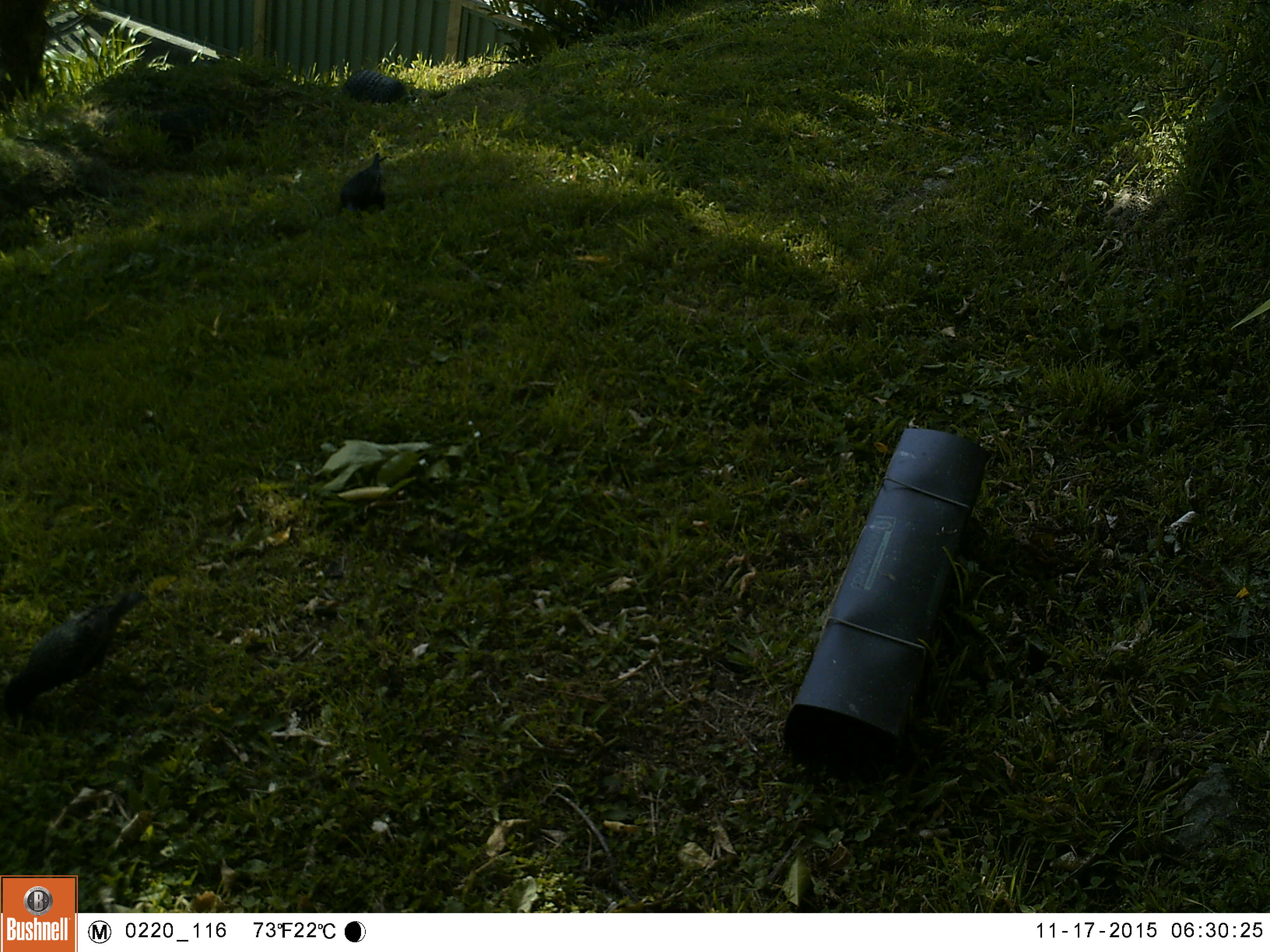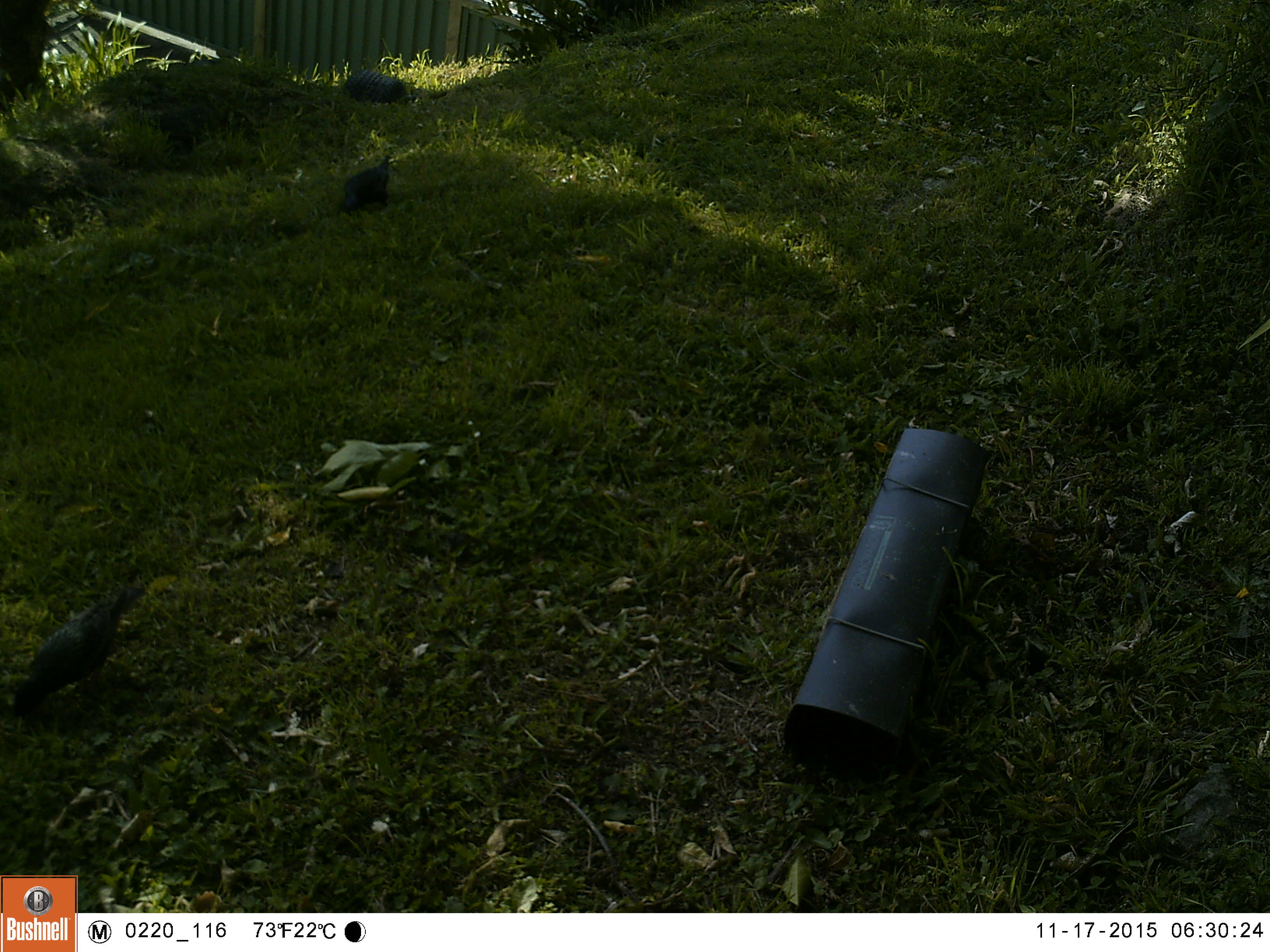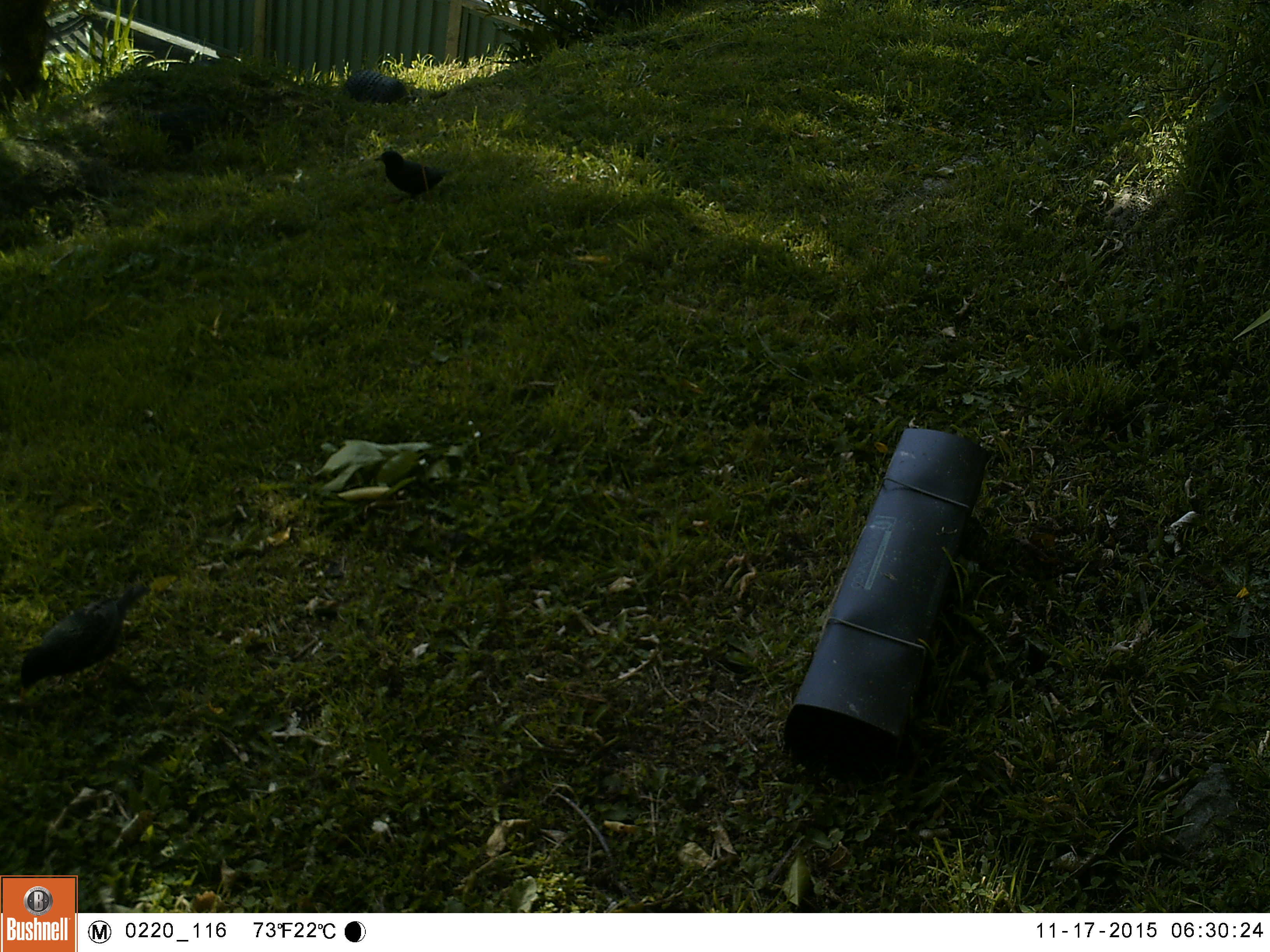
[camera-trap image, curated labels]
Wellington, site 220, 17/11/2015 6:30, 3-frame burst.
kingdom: Animalia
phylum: Chordata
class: Aves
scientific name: Aves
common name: bird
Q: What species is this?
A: Bird (Aves).